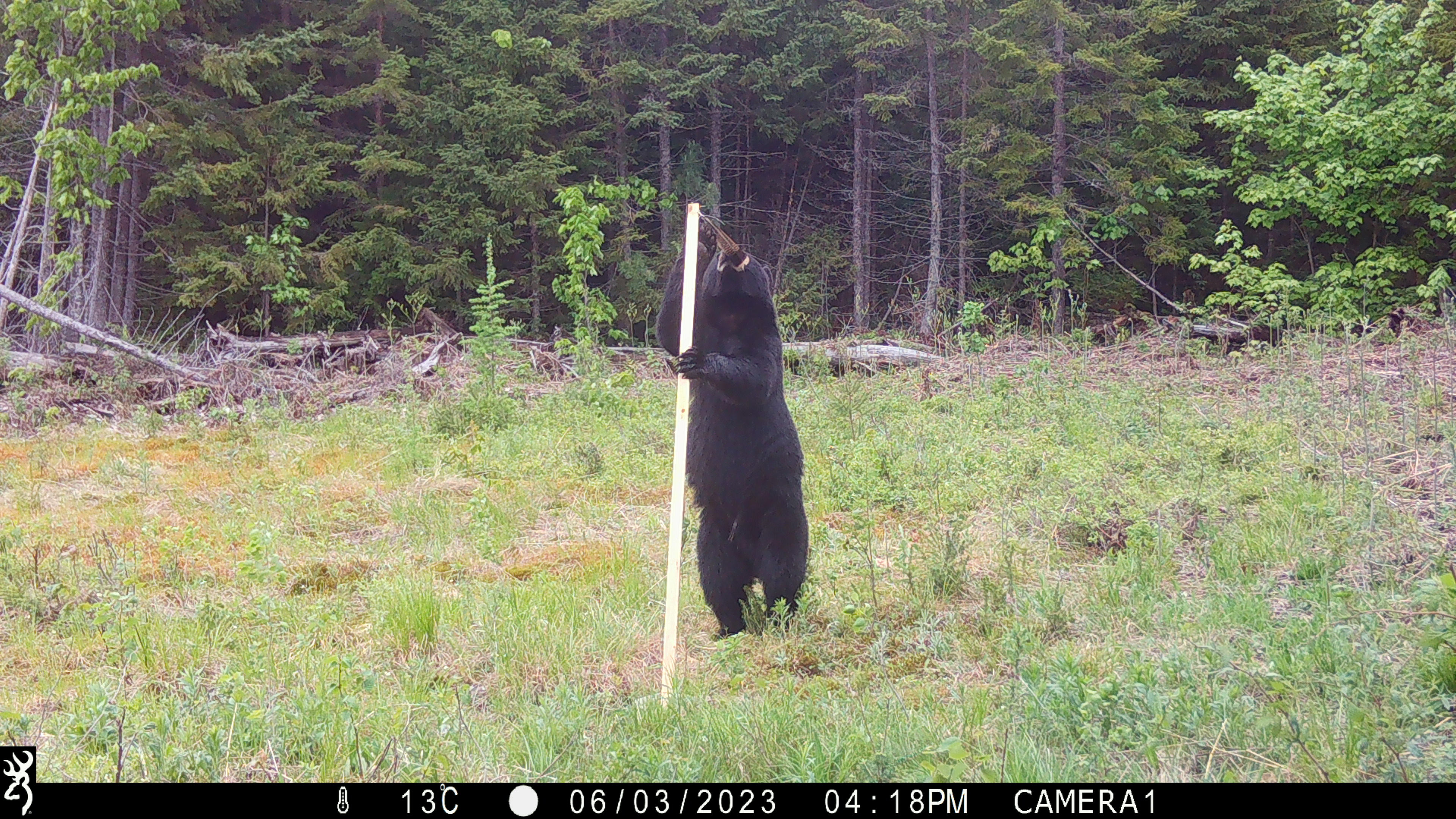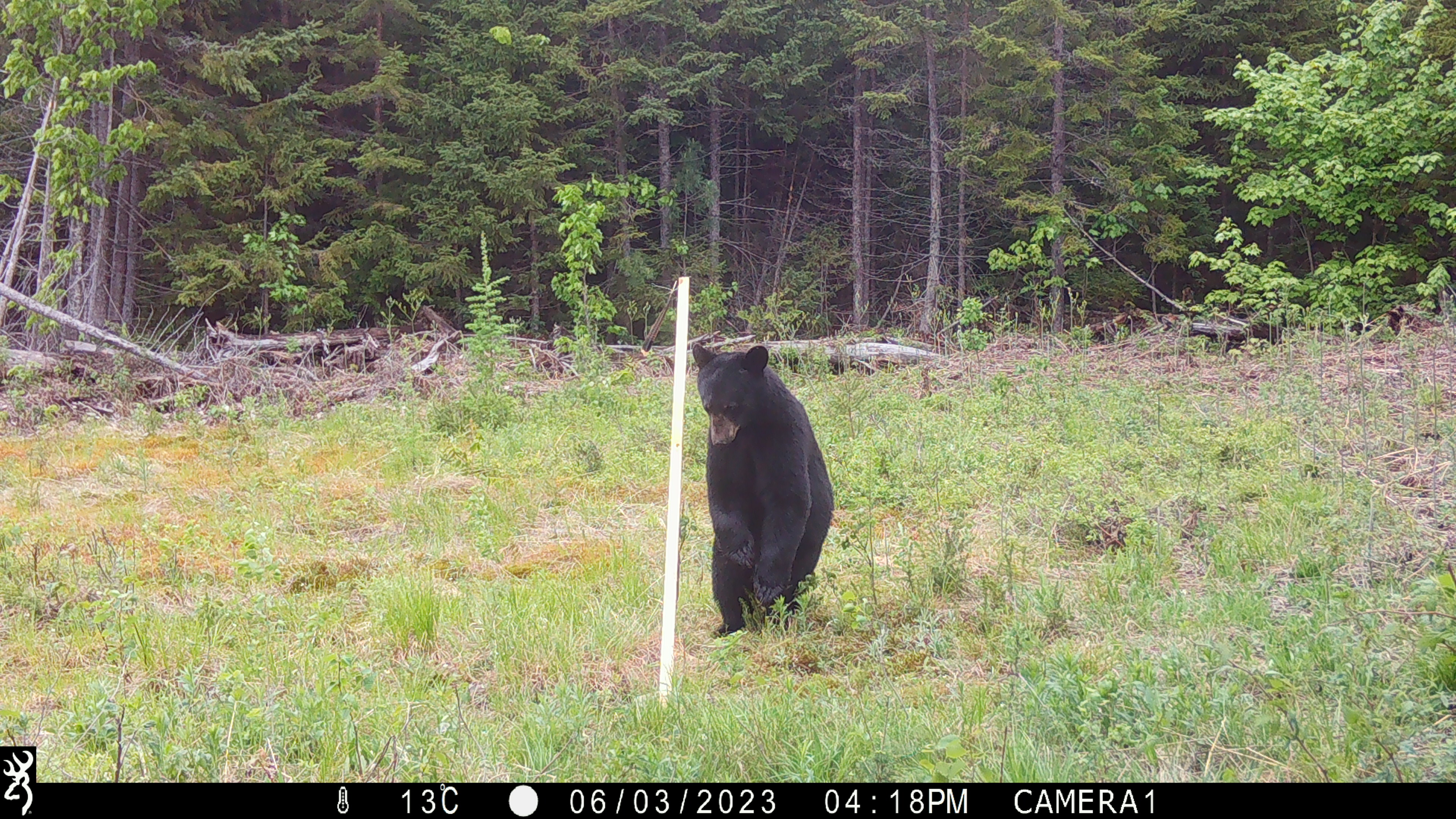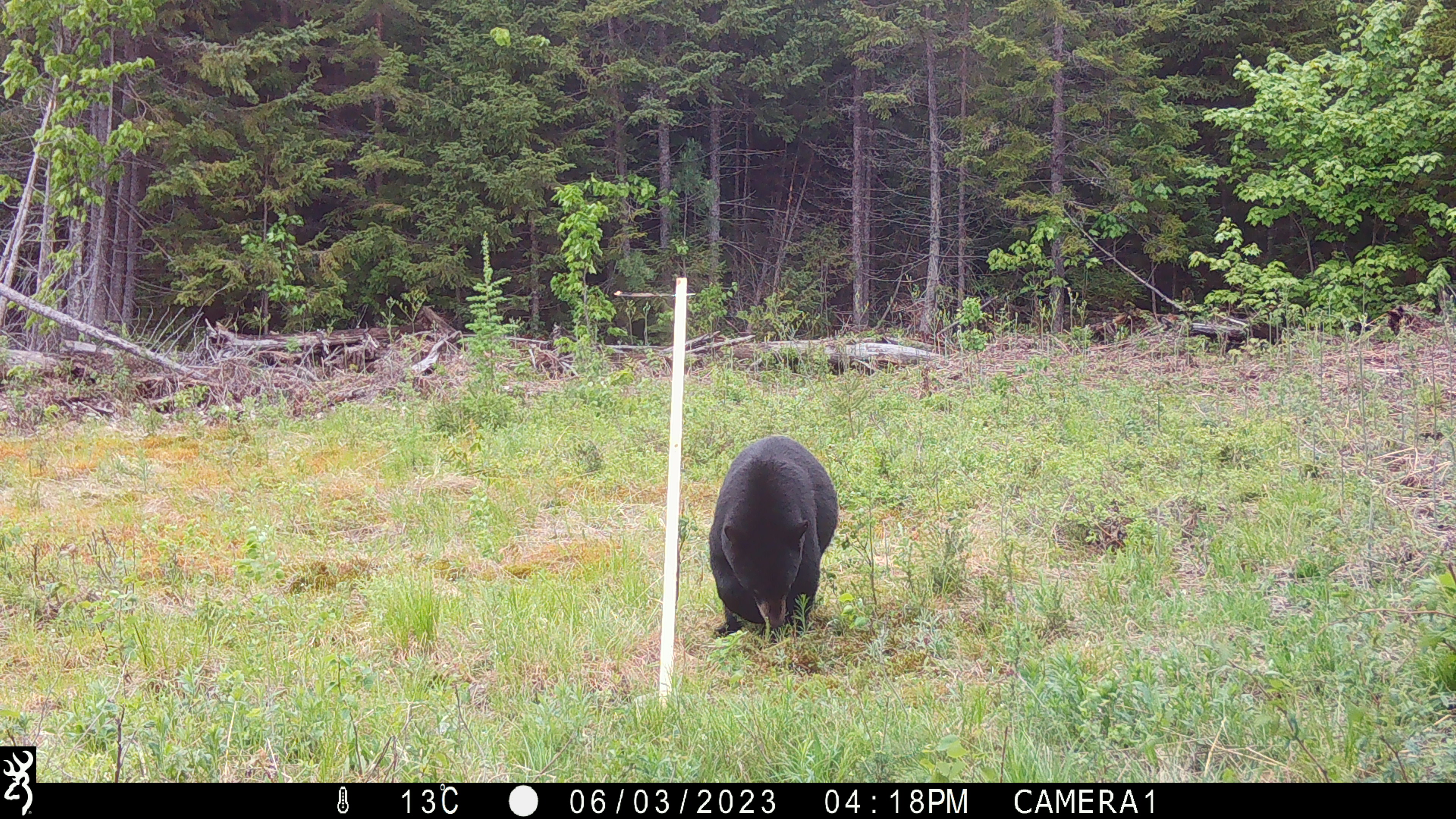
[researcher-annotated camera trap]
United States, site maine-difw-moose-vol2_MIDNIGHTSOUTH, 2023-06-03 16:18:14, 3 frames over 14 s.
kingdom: Animalia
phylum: Chordata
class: Mammalia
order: Carnivora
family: Ursidae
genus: Ursus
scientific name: Ursus americanus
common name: black bear